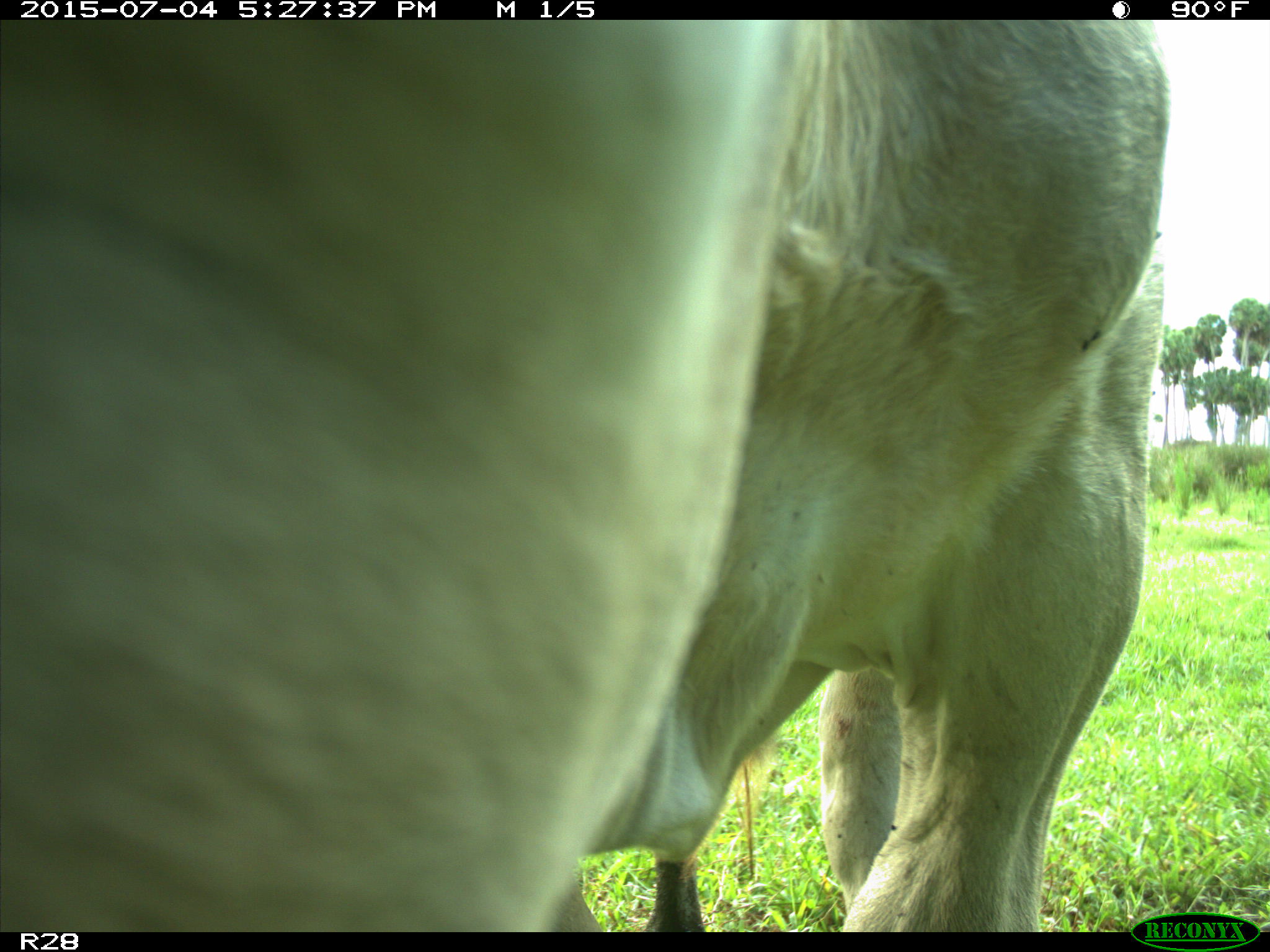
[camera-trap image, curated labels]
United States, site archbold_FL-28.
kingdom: Animalia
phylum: Chordata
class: Mammalia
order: Artiodactyla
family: Bovidae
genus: Bos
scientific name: Bos taurus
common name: domestic cow